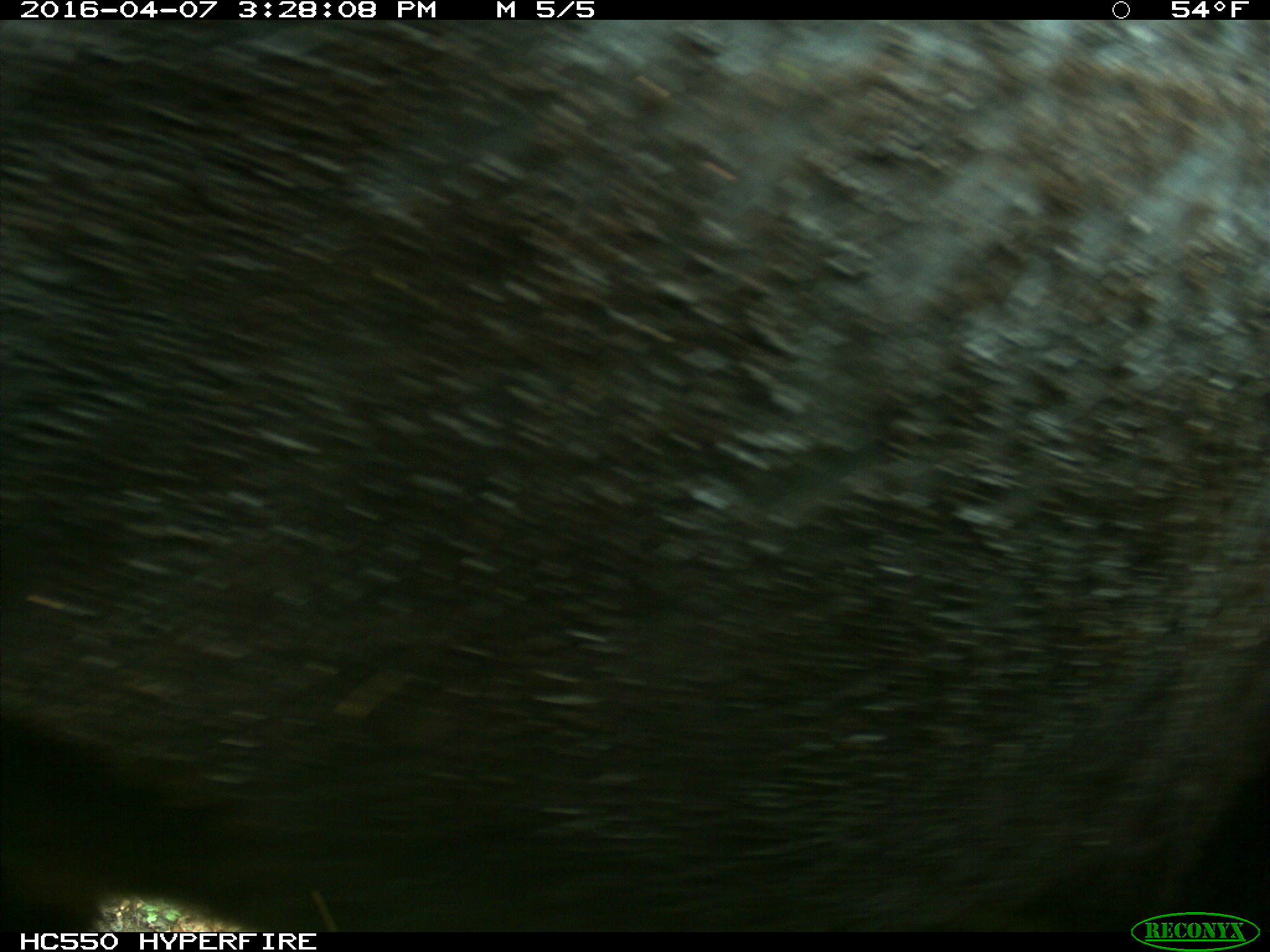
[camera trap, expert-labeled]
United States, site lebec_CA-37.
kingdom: Animalia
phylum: Chordata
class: Mammalia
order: Artiodactyla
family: Bovidae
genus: Bos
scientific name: Bos taurus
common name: domestic cow